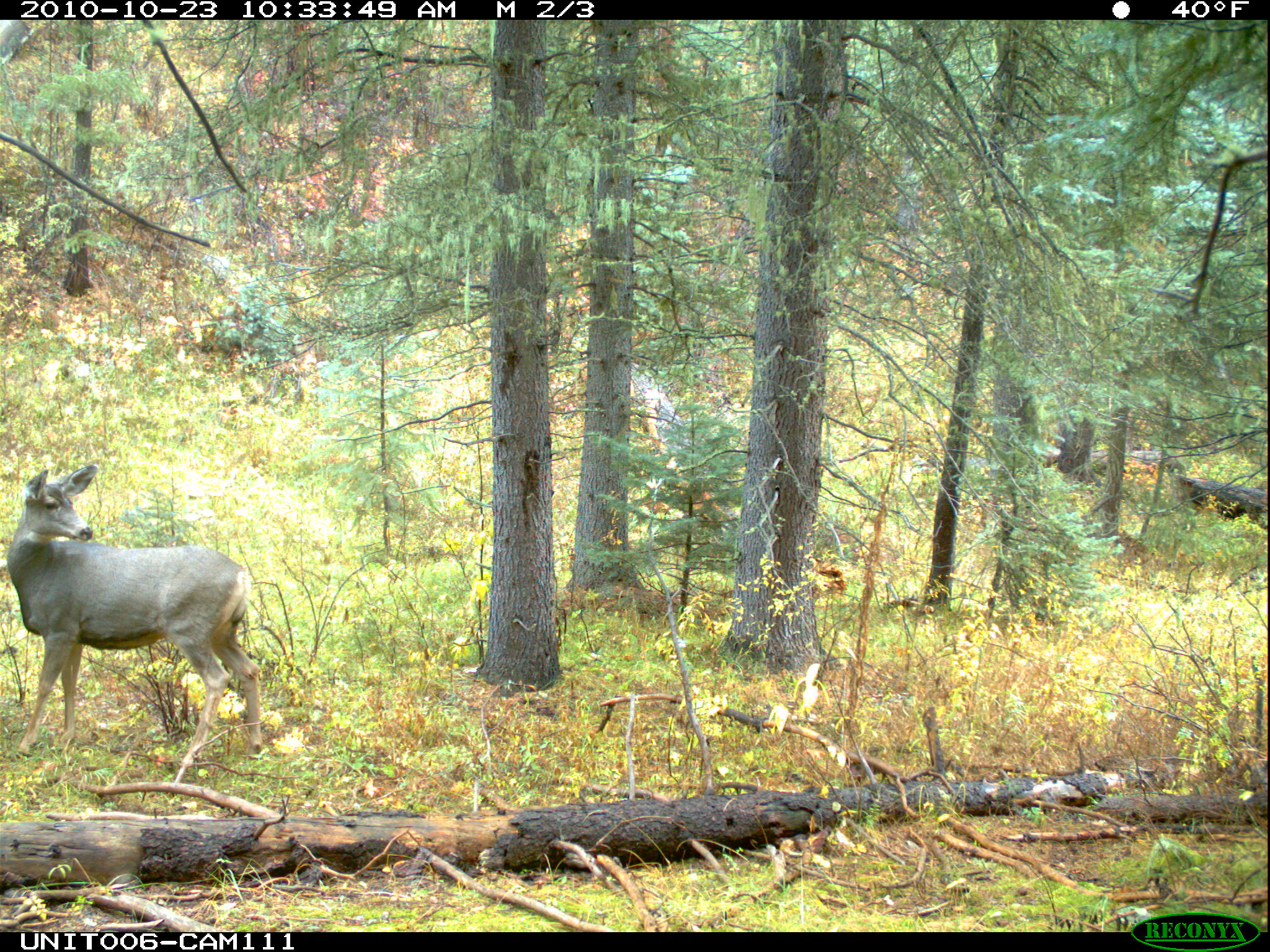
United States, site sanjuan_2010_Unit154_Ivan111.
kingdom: Animalia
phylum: Chordata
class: Mammalia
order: Artiodactyla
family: Cervidae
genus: Odocoileus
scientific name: Odocoileus hemionus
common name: mule deer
Odocoileus hemionus (mule deer).